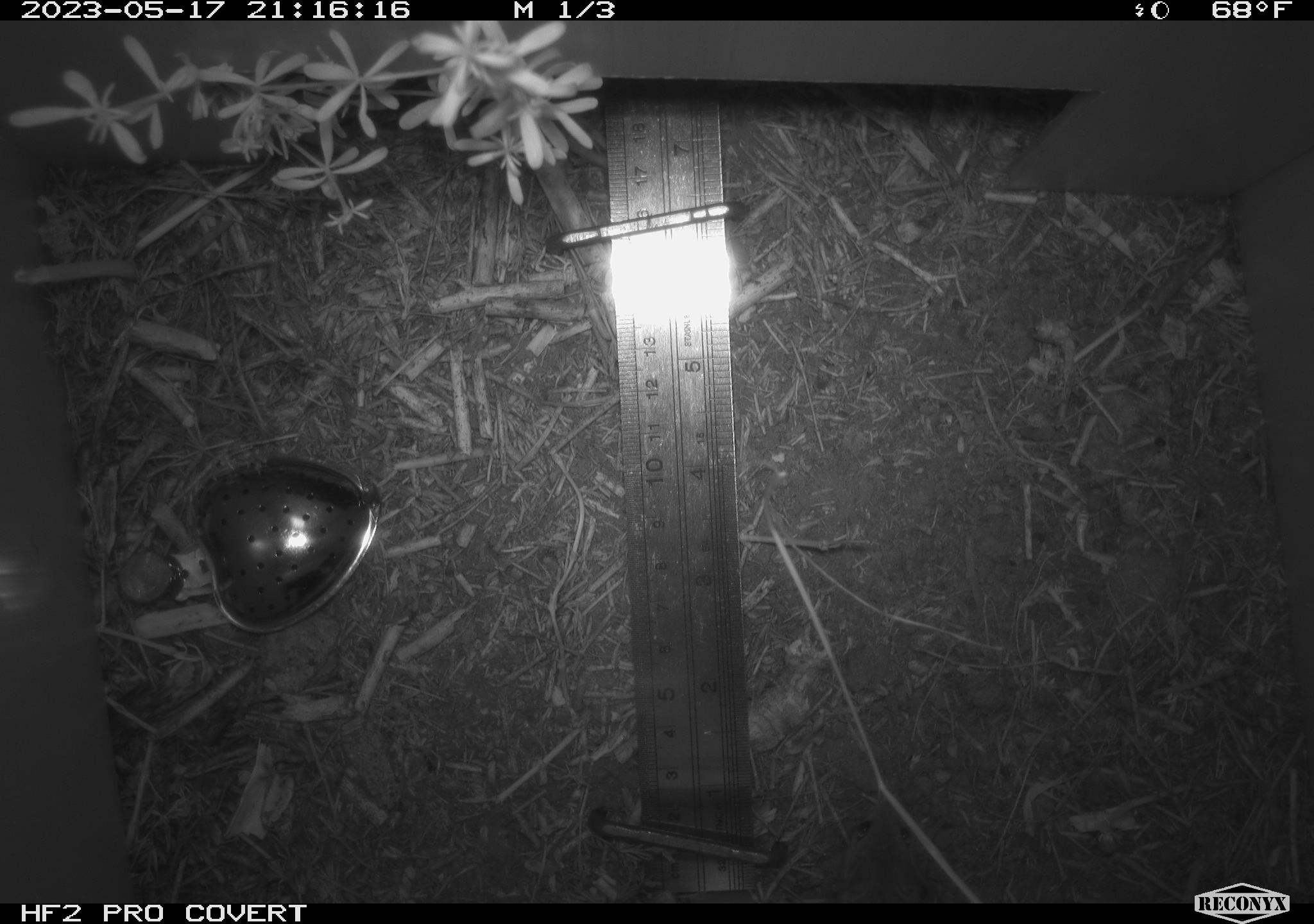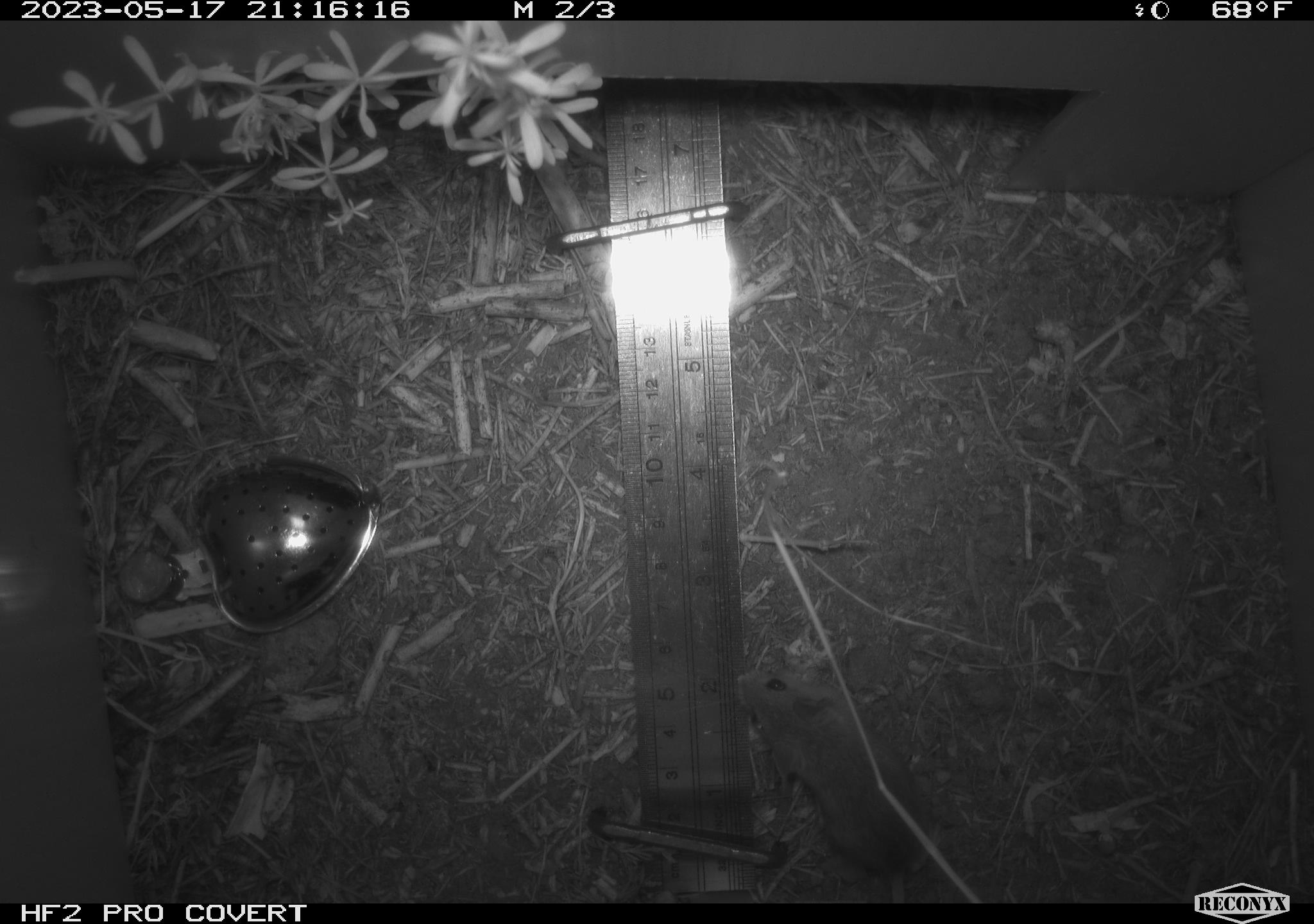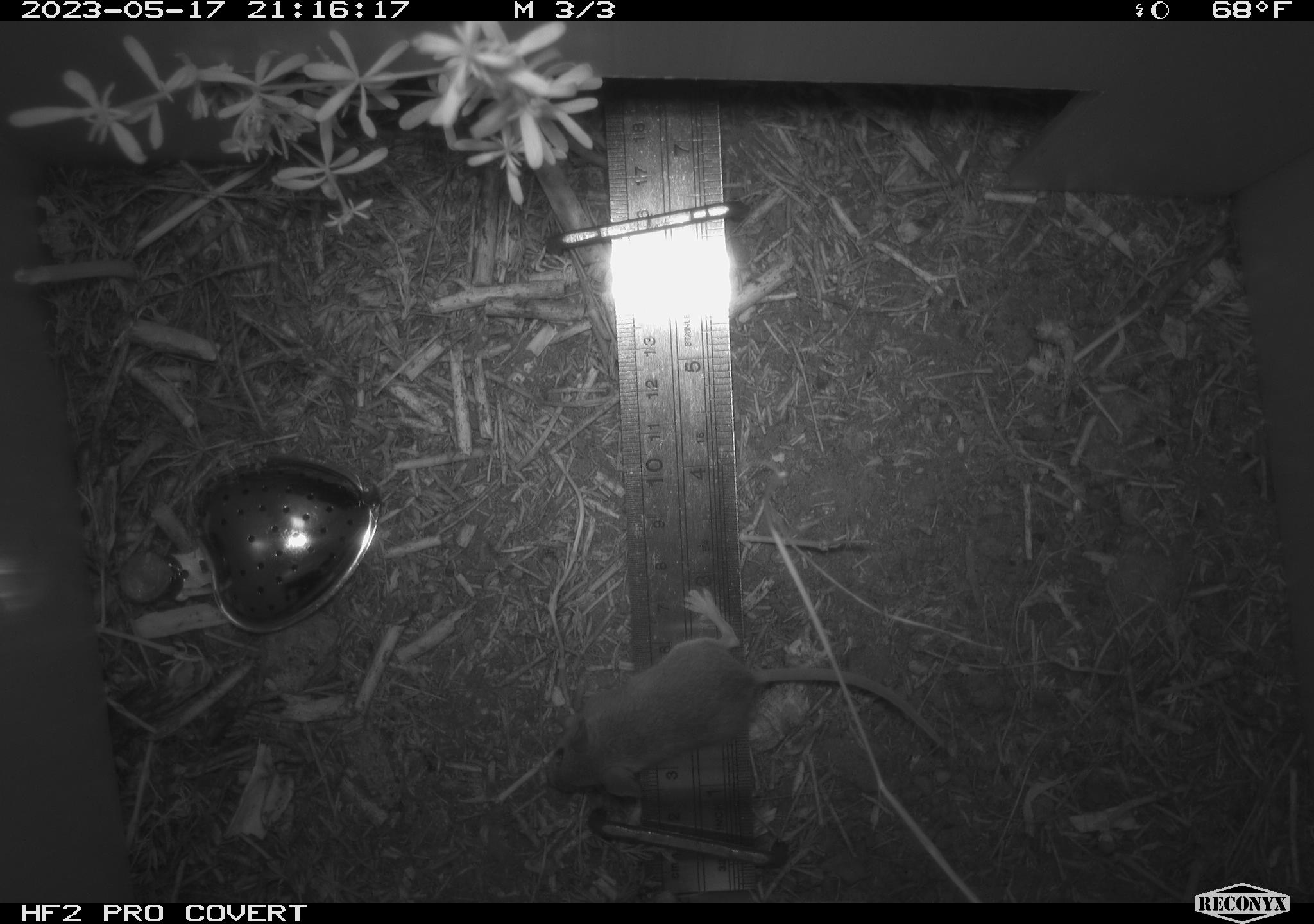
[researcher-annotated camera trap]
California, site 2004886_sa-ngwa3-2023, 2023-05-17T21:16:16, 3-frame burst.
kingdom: Animalia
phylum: Chordata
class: Mammalia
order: Rodentia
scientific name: Rodentia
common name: mouse species